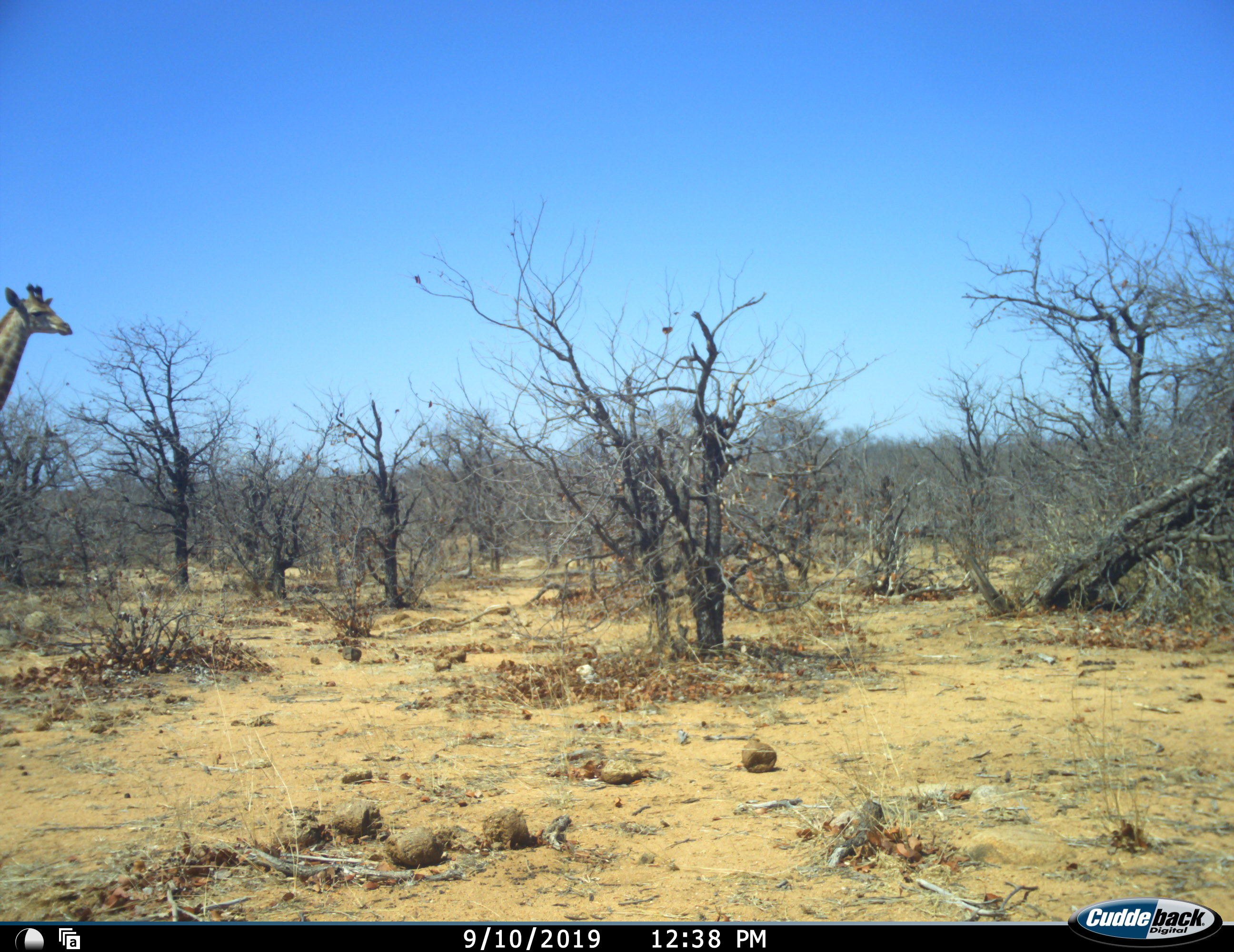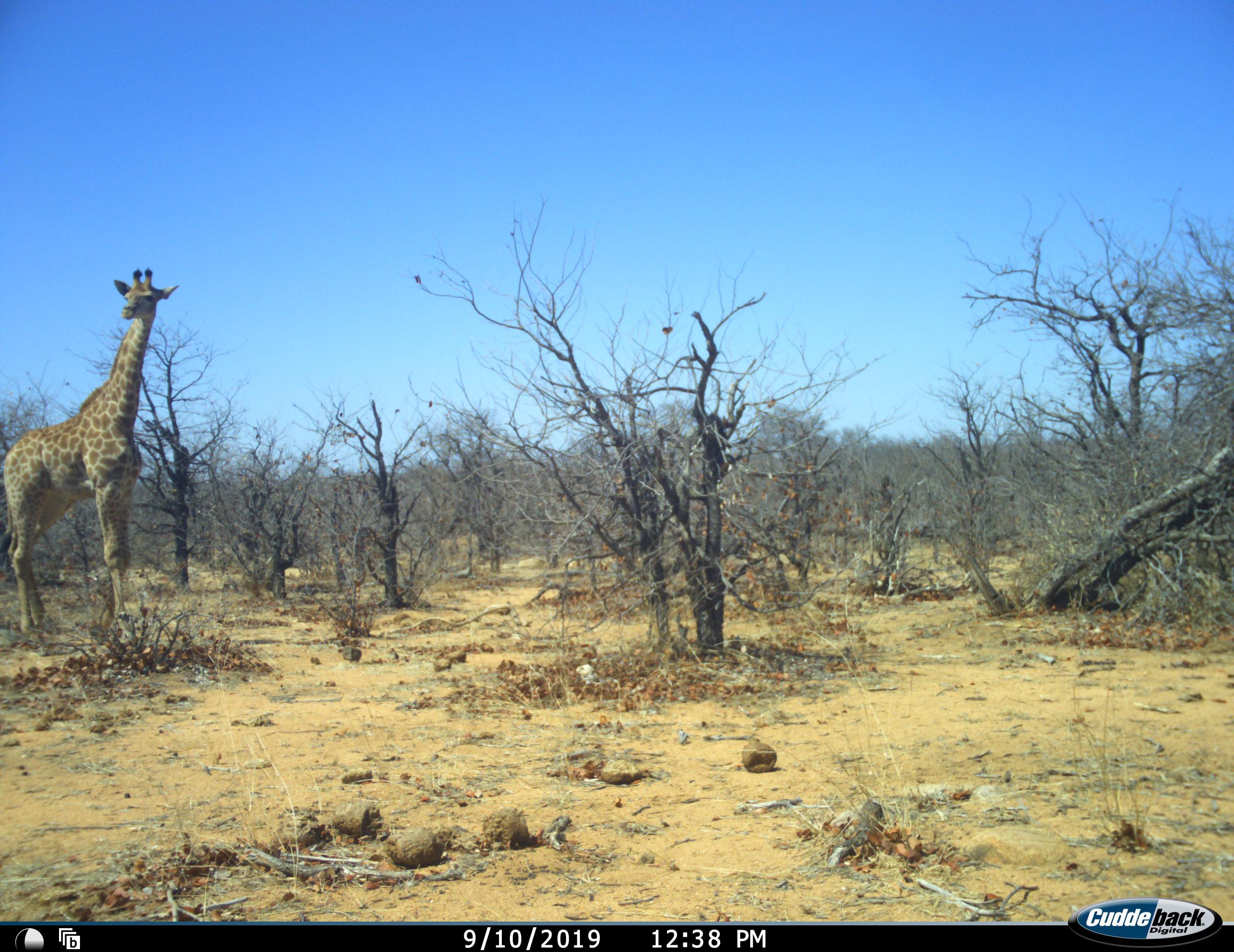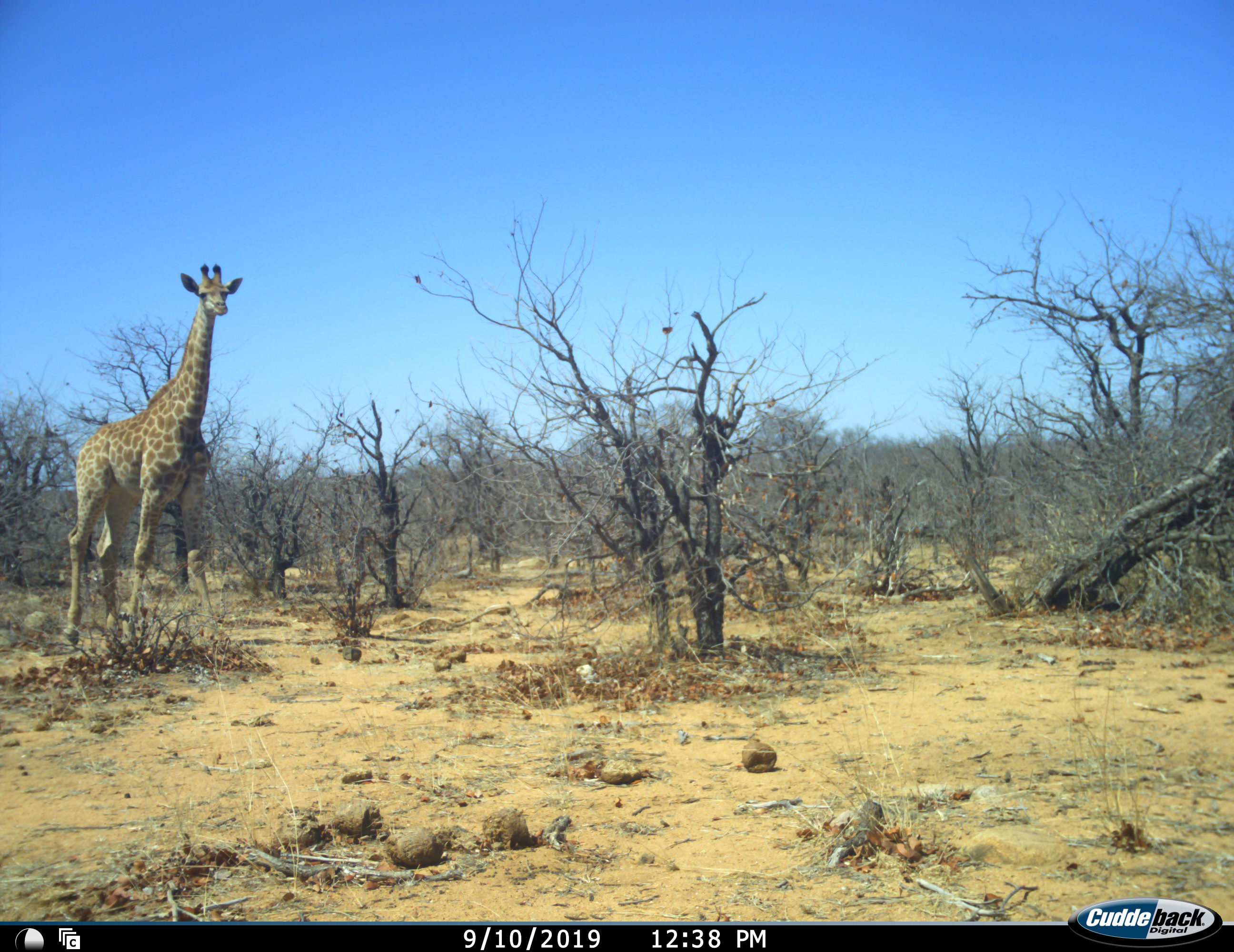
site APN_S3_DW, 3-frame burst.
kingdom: Animalia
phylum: Chordata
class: Mammalia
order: Artiodactyla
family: Giraffidae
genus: Giraffa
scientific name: Giraffa camelopardalis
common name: giraffe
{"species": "giraffe (Giraffa camelopardalis)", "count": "1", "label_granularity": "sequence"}